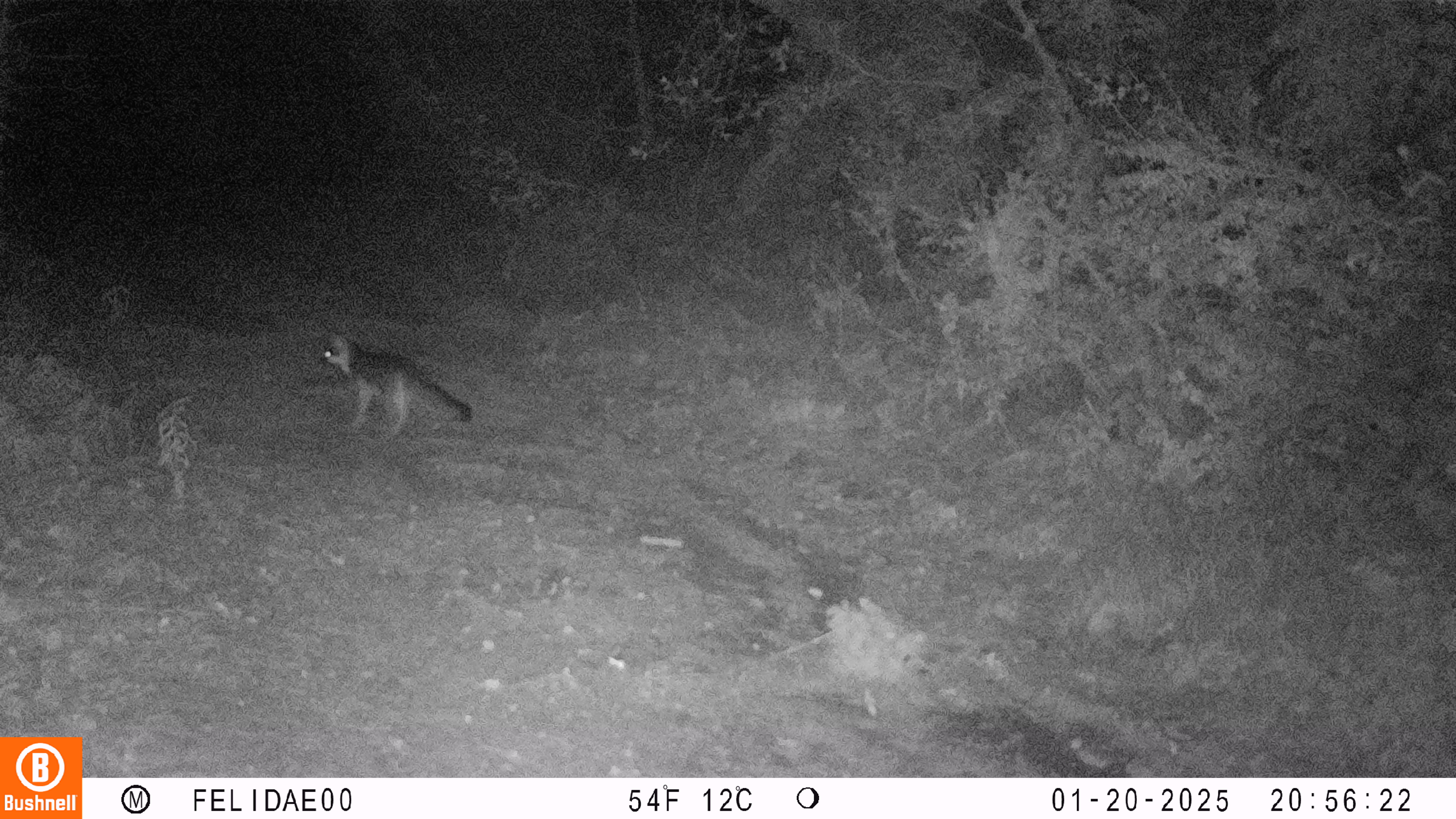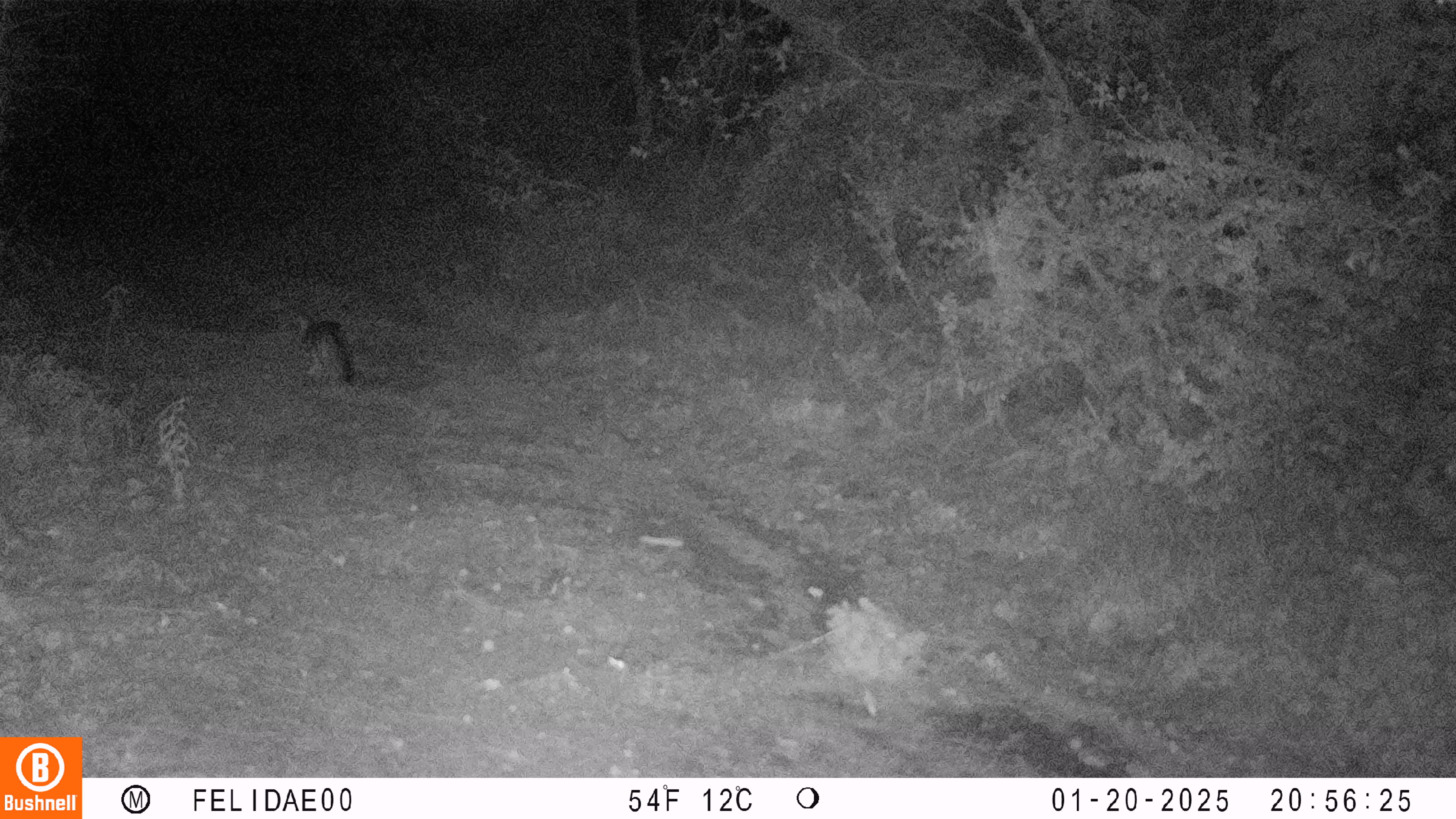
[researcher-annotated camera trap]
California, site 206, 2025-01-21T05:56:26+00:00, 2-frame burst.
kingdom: Animalia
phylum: Chordata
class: Mammalia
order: Carnivora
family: Canidae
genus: Urocyon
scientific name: Urocyon cinereoargenteus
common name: gray fox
Gray fox (Urocyon cinereoargenteus).